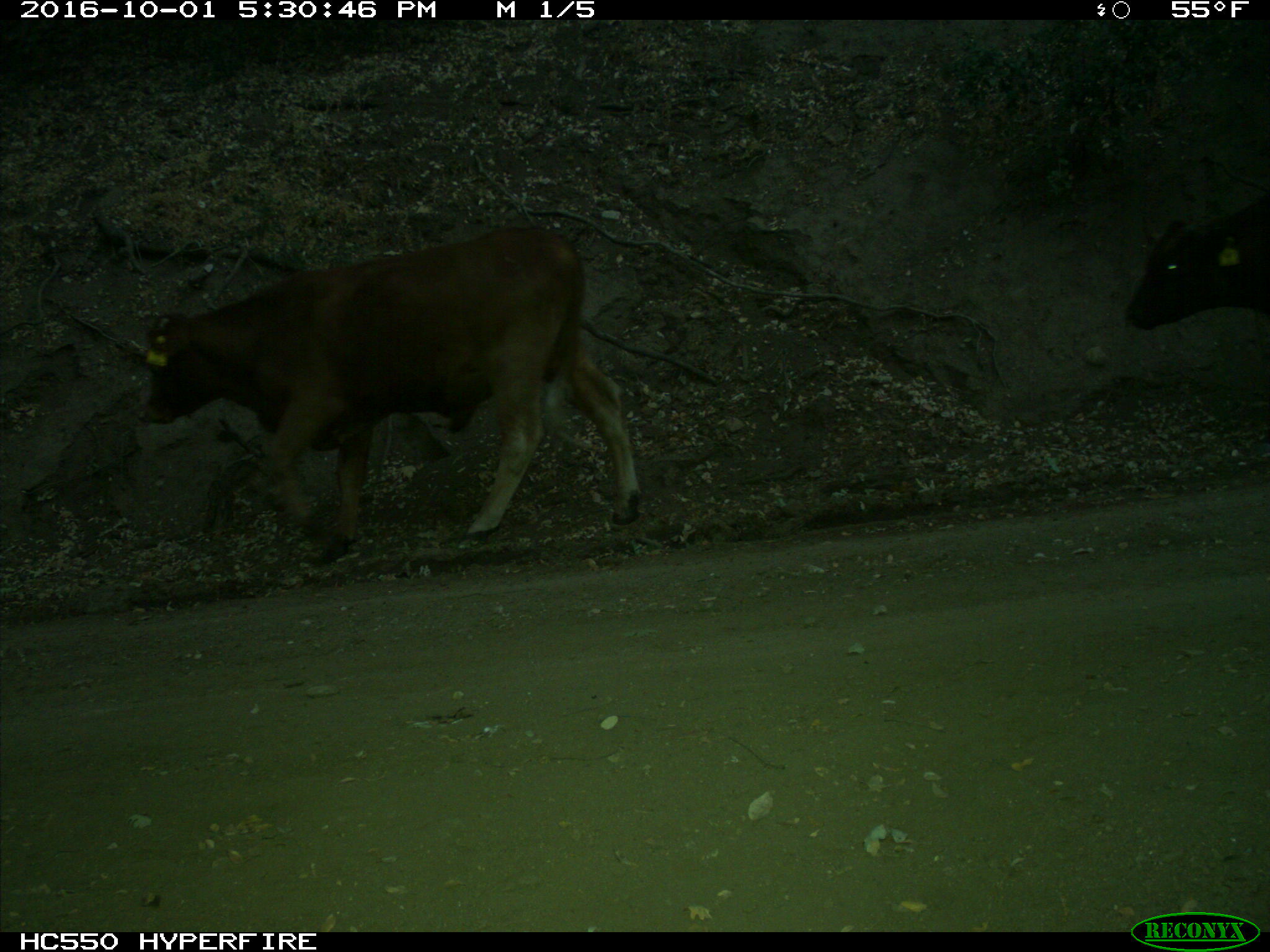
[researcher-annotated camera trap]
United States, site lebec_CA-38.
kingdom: Animalia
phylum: Chordata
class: Mammalia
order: Artiodactyla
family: Bovidae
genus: Bos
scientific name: Bos taurus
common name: domestic cow